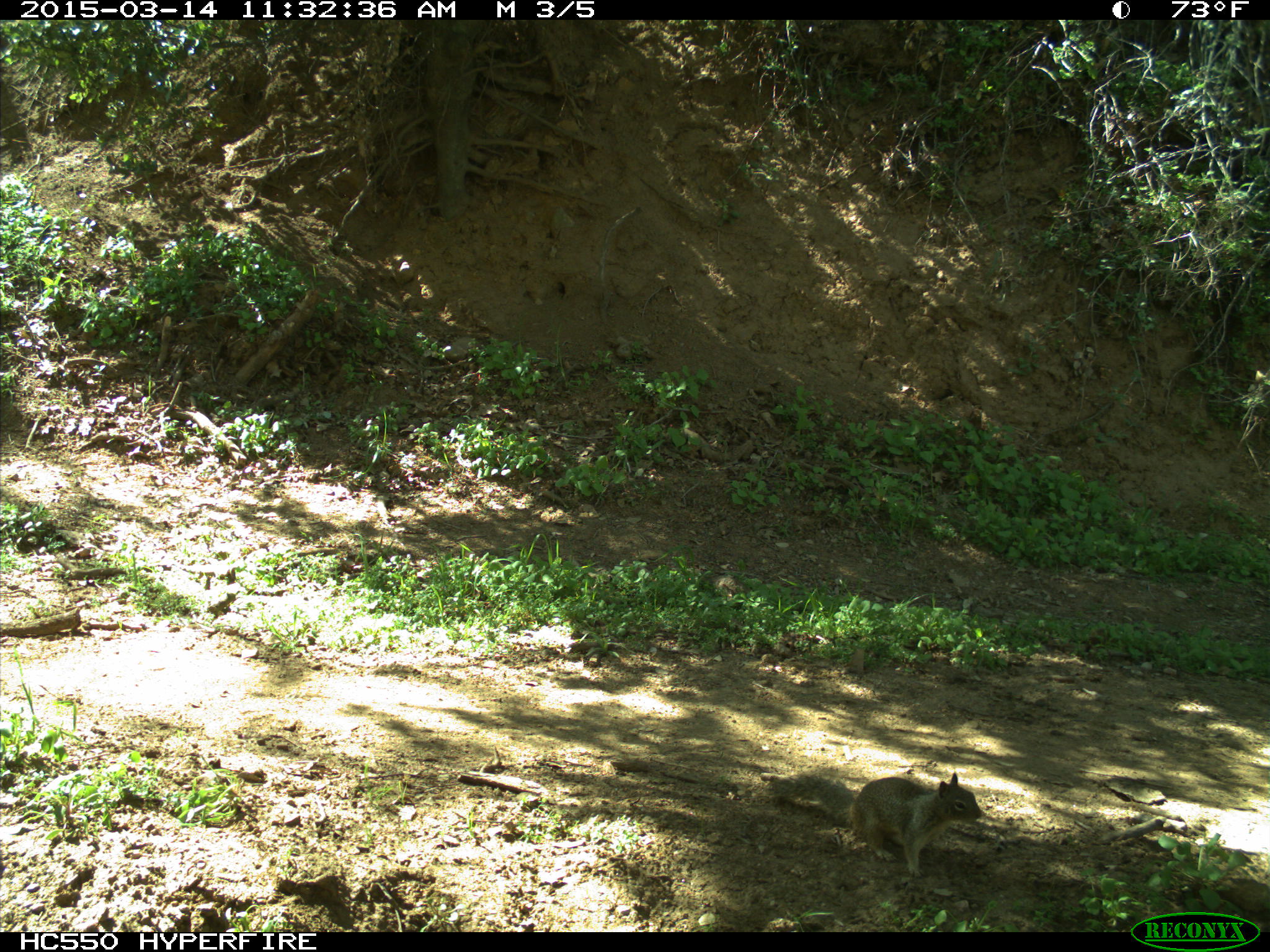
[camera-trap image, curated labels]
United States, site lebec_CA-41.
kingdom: Animalia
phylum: Chordata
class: Mammalia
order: Rodentia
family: Sciuridae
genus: Otospermophilus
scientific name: Otospermophilus beecheyi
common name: california ground squirrel